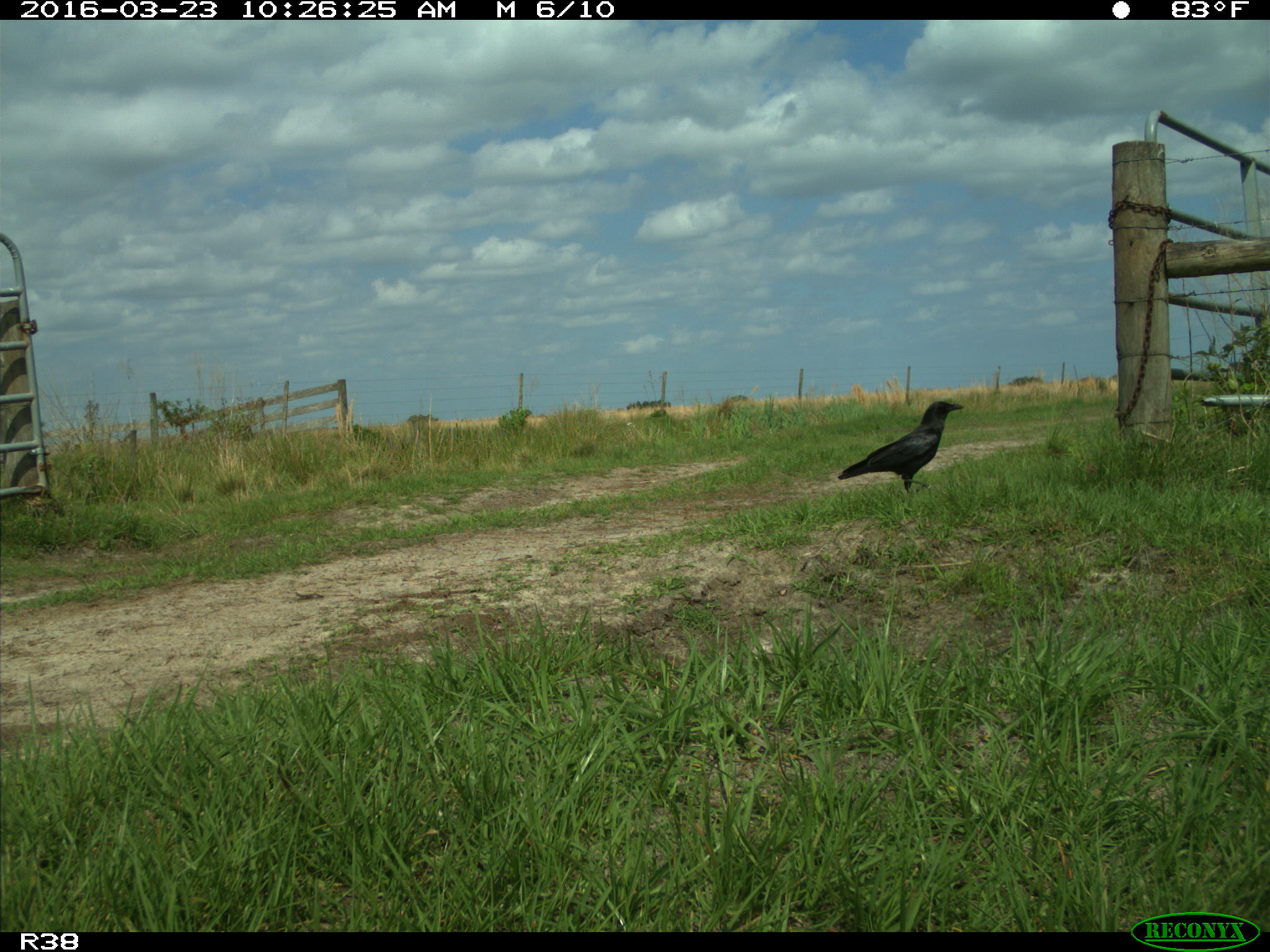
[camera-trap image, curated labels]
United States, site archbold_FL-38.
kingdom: Animalia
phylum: Chordata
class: Aves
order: Passeriformes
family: Corvidae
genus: Corvus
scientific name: Corvus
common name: crows and ravens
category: unidentified corvus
Unidentified corvus (crows and ravens) (Corvus).